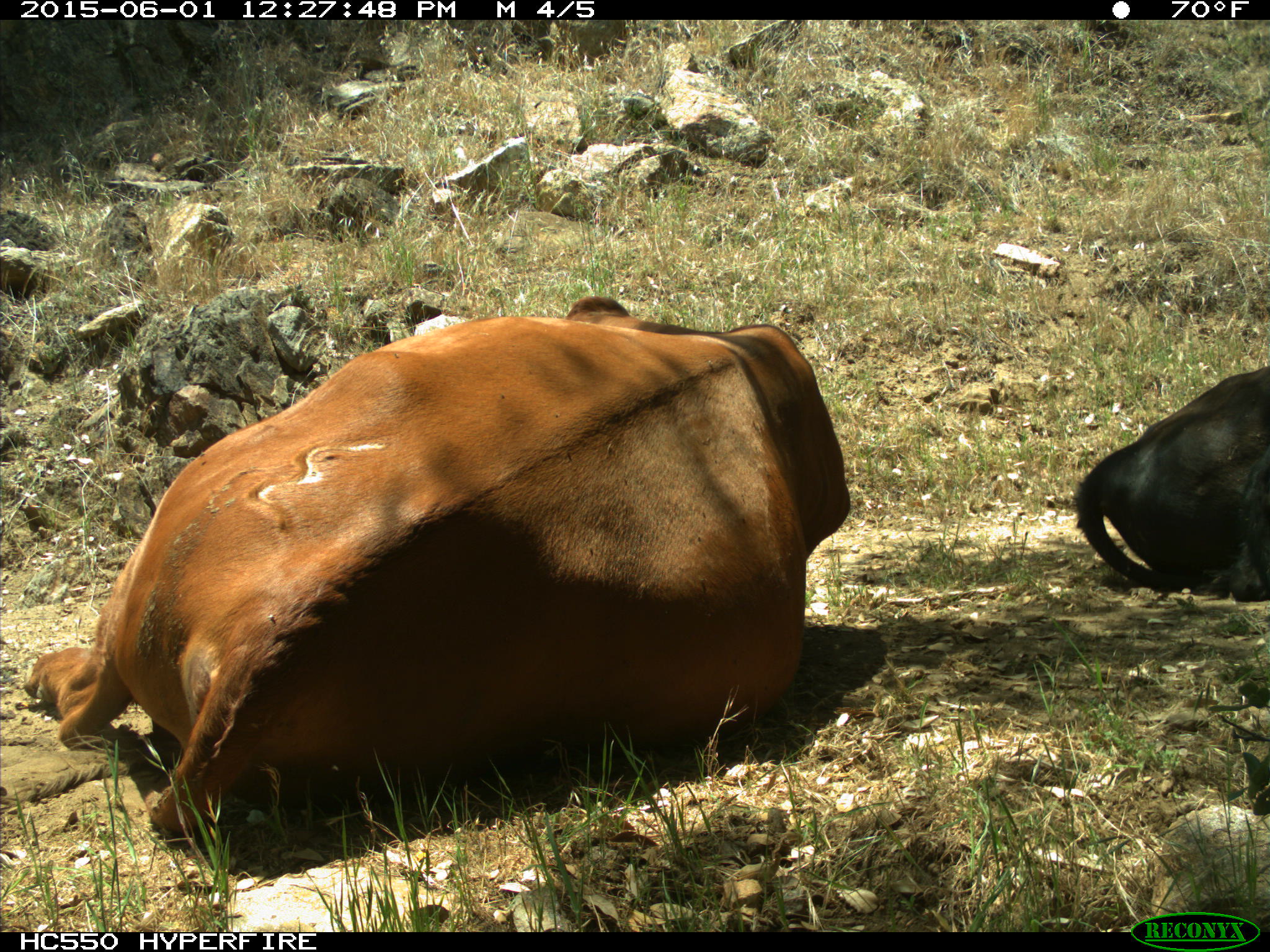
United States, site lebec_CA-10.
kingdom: Animalia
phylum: Chordata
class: Mammalia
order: Artiodactyla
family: Bovidae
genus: Bos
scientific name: Bos taurus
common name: domestic cow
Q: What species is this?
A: Bos taurus (domestic cow).